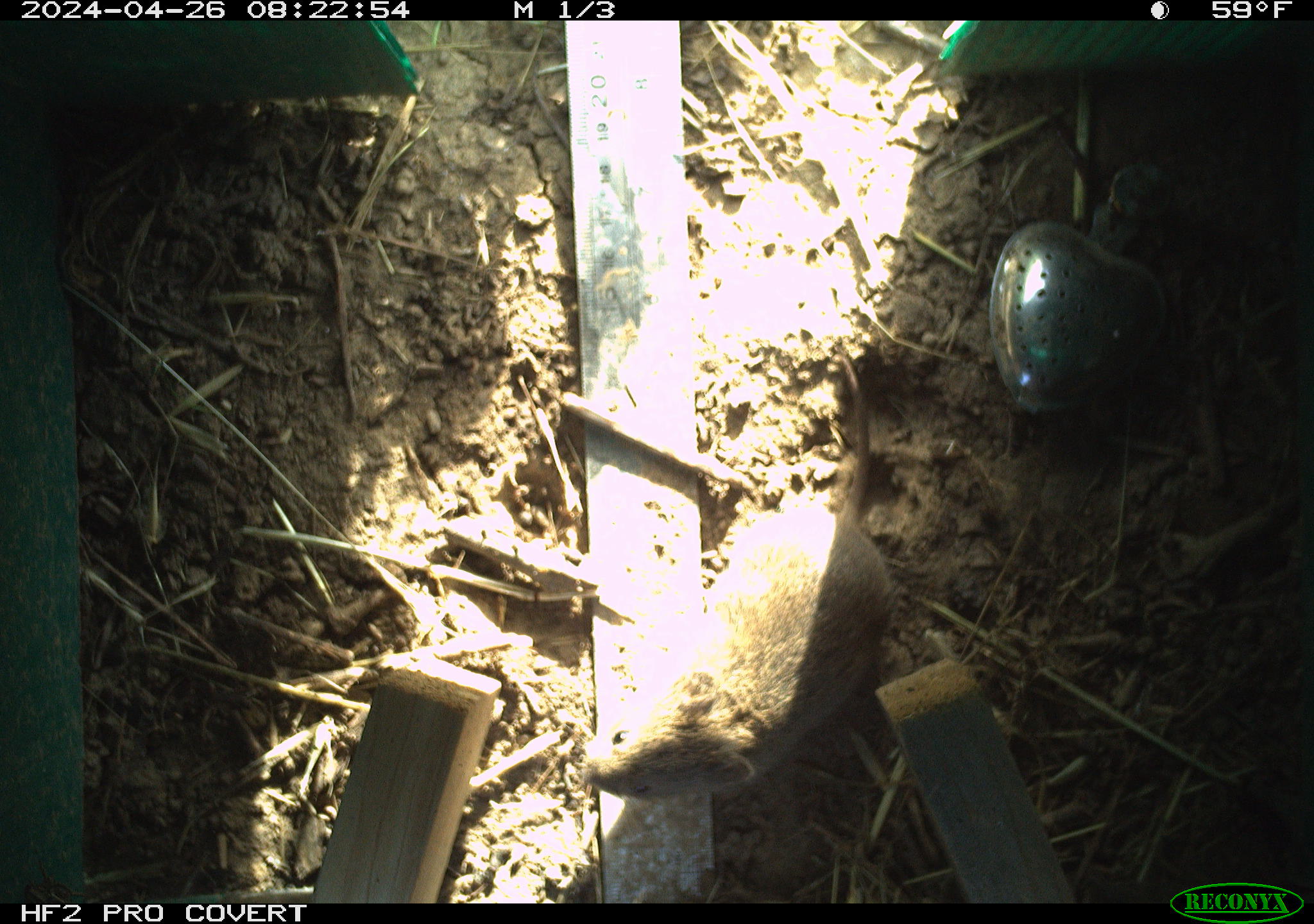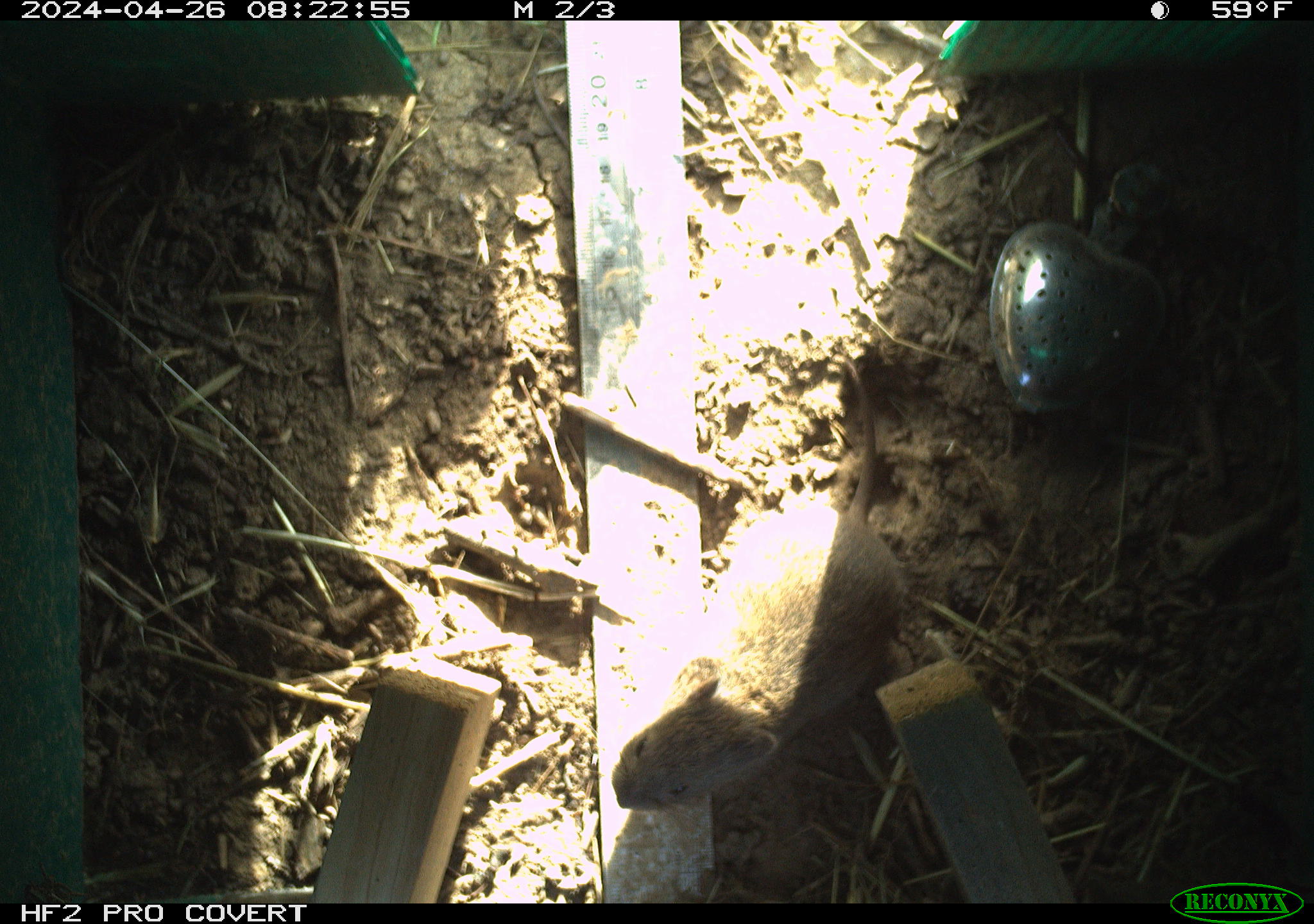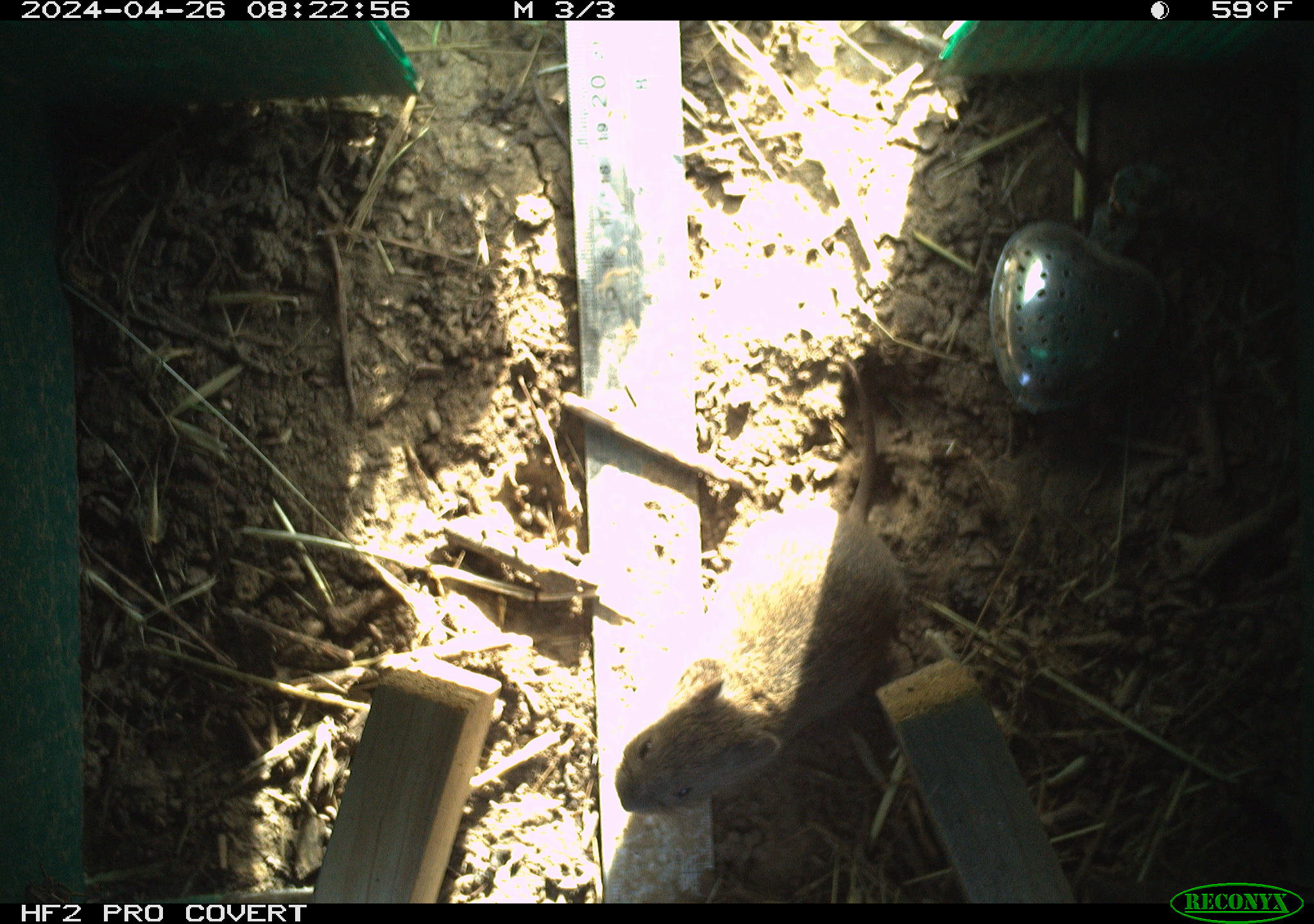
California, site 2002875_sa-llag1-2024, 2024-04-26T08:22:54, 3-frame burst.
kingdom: Animalia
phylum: Chordata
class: Mammalia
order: Rodentia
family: Cricetidae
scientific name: Arvicolinae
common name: voles, lemmings, and muskrats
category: arvicolinae subfamily